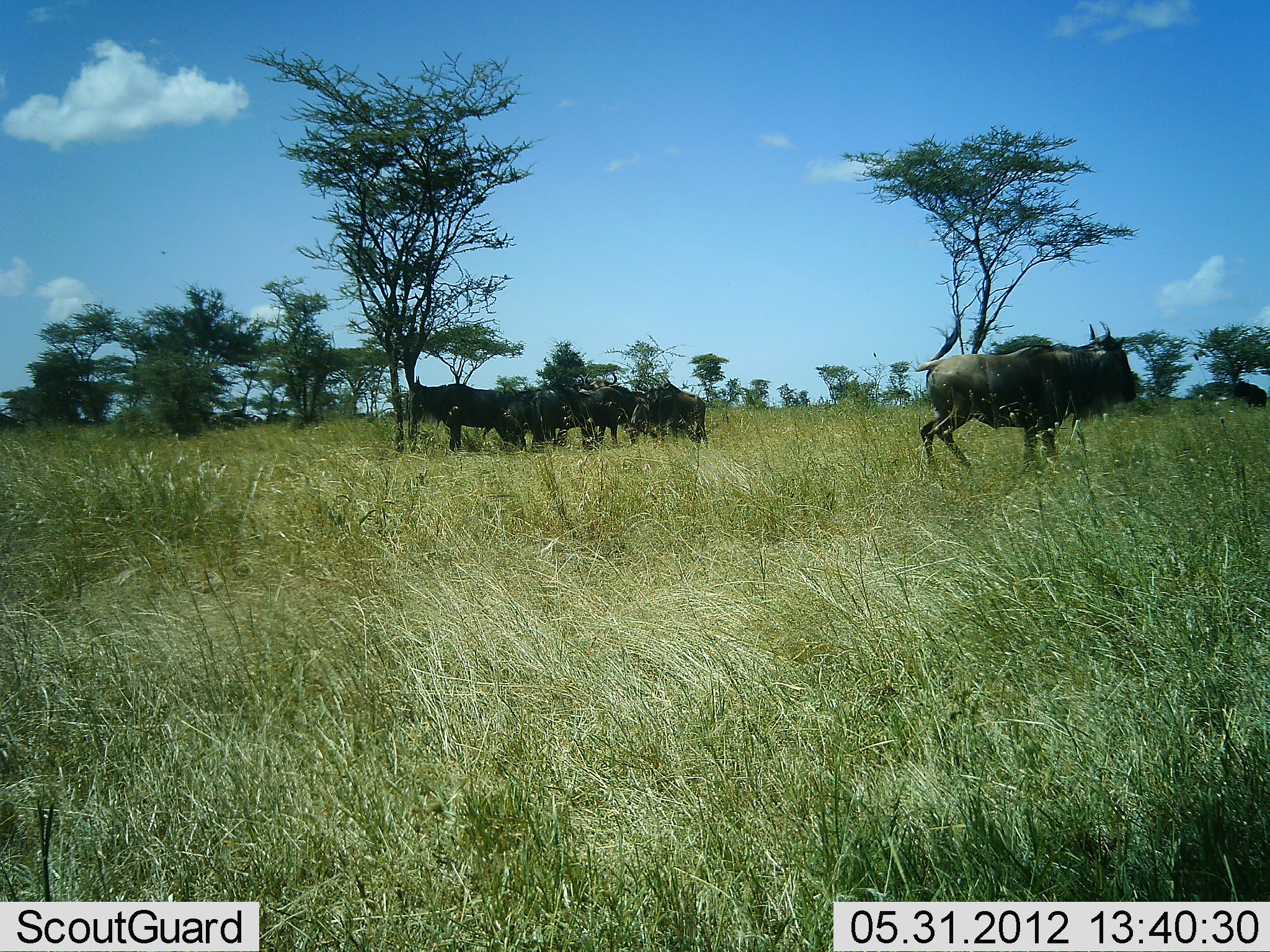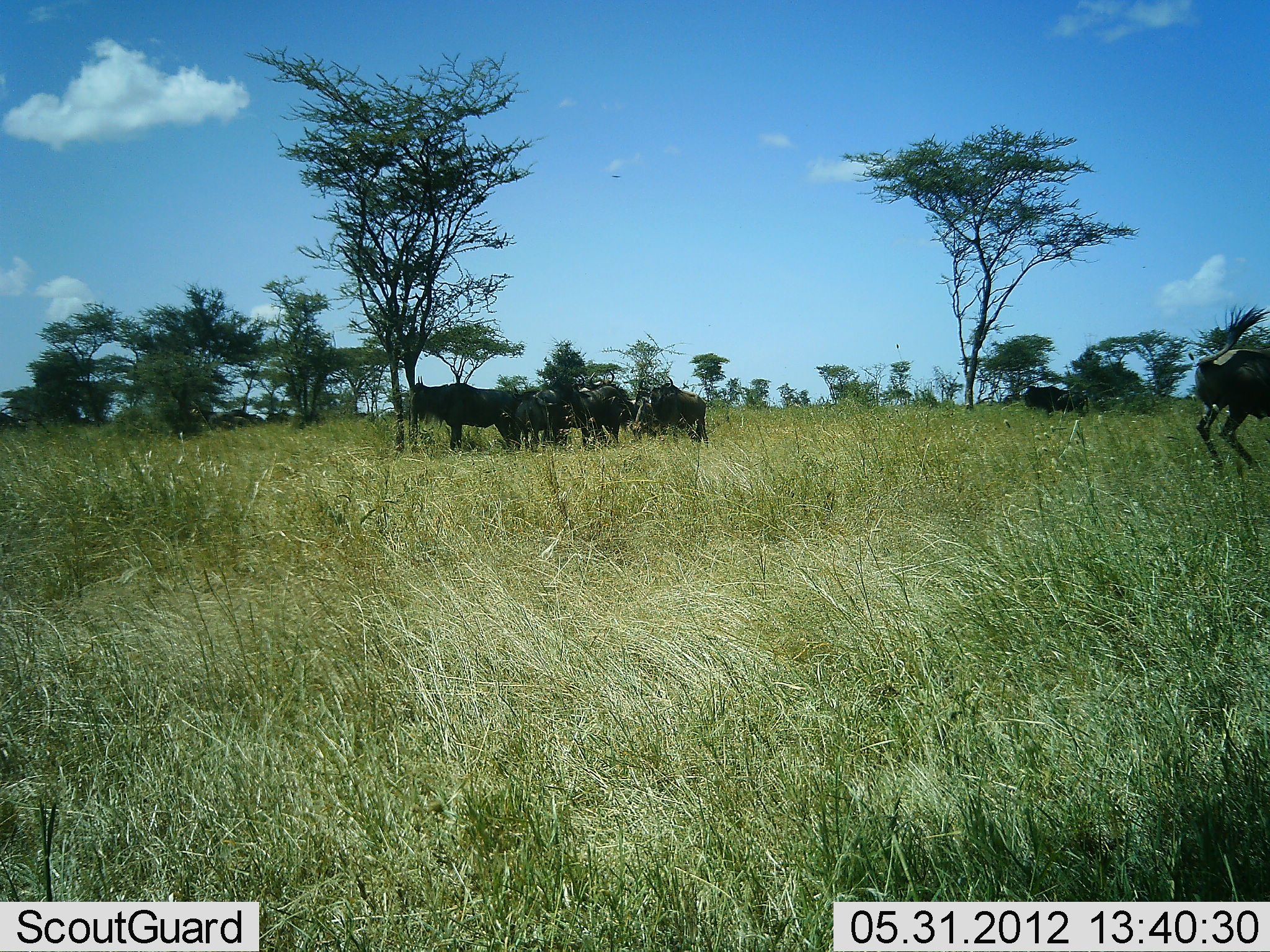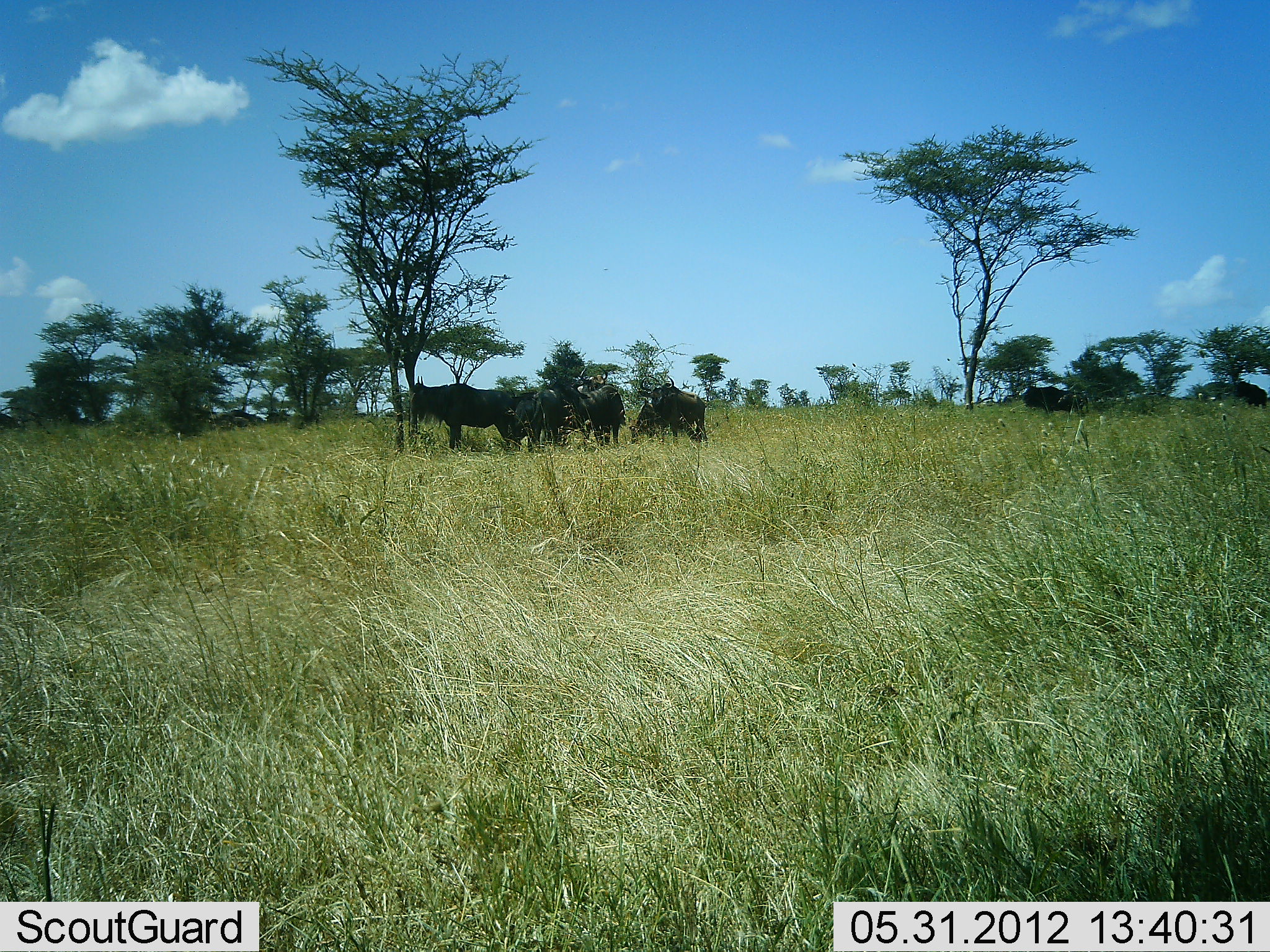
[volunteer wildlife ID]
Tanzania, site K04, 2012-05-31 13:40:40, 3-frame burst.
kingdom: Animalia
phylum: Chordata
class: Mammalia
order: Artiodactyla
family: Bovidae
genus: Connochaetes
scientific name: Connochaetes taurinus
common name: blue wildebeest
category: wildebeest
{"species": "wildebeest (blue wildebeest) (Connochaetes taurinus)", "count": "6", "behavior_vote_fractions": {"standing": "70%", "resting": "20%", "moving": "80%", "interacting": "0%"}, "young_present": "0%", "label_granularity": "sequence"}